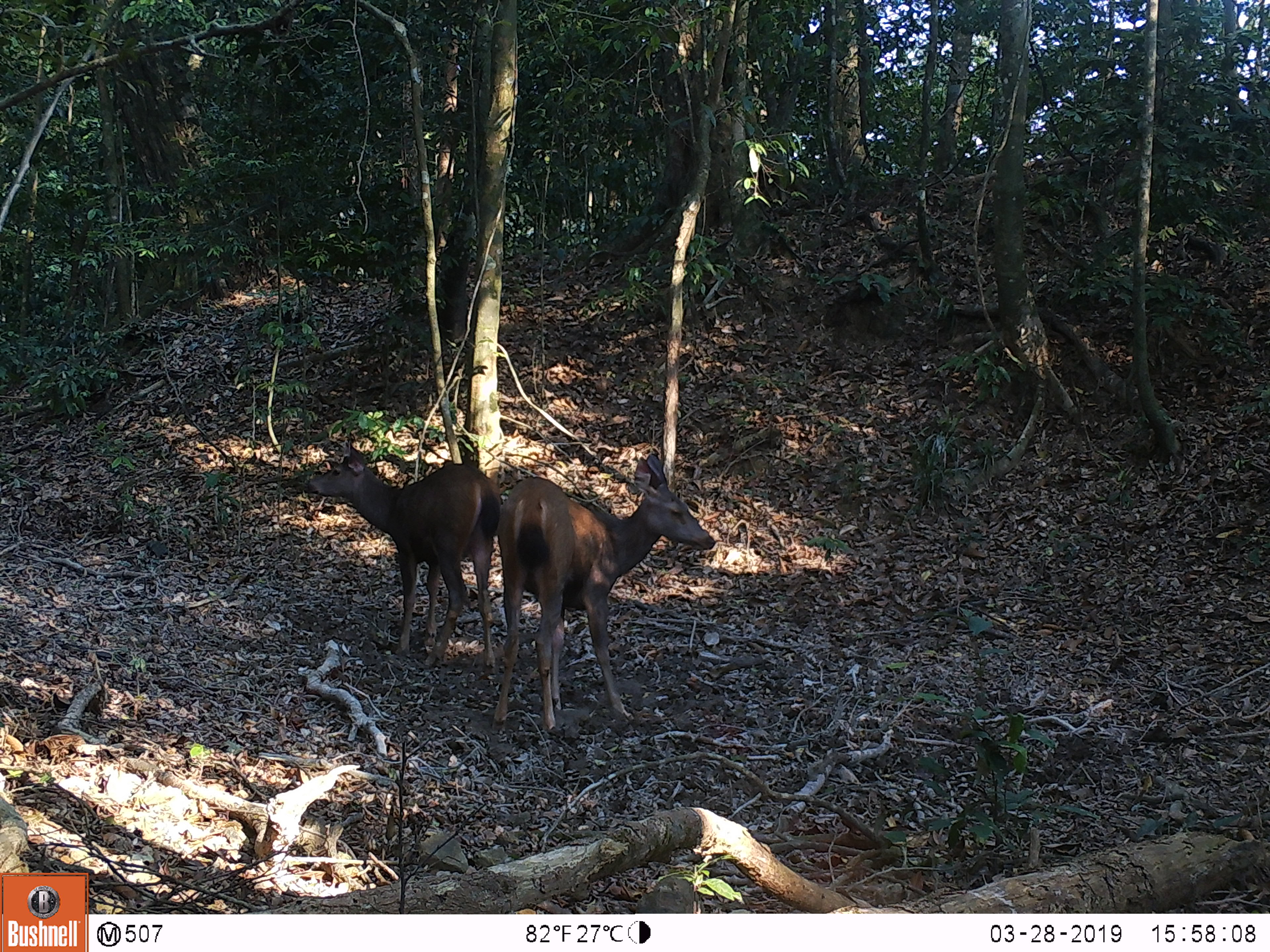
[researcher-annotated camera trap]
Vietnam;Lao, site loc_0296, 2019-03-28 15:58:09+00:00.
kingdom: Animalia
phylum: Chordata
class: Mammalia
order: Artiodactyla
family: Cervidae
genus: Rusa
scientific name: Rusa unicolor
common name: sambar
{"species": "sambar (Rusa unicolor)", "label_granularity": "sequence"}